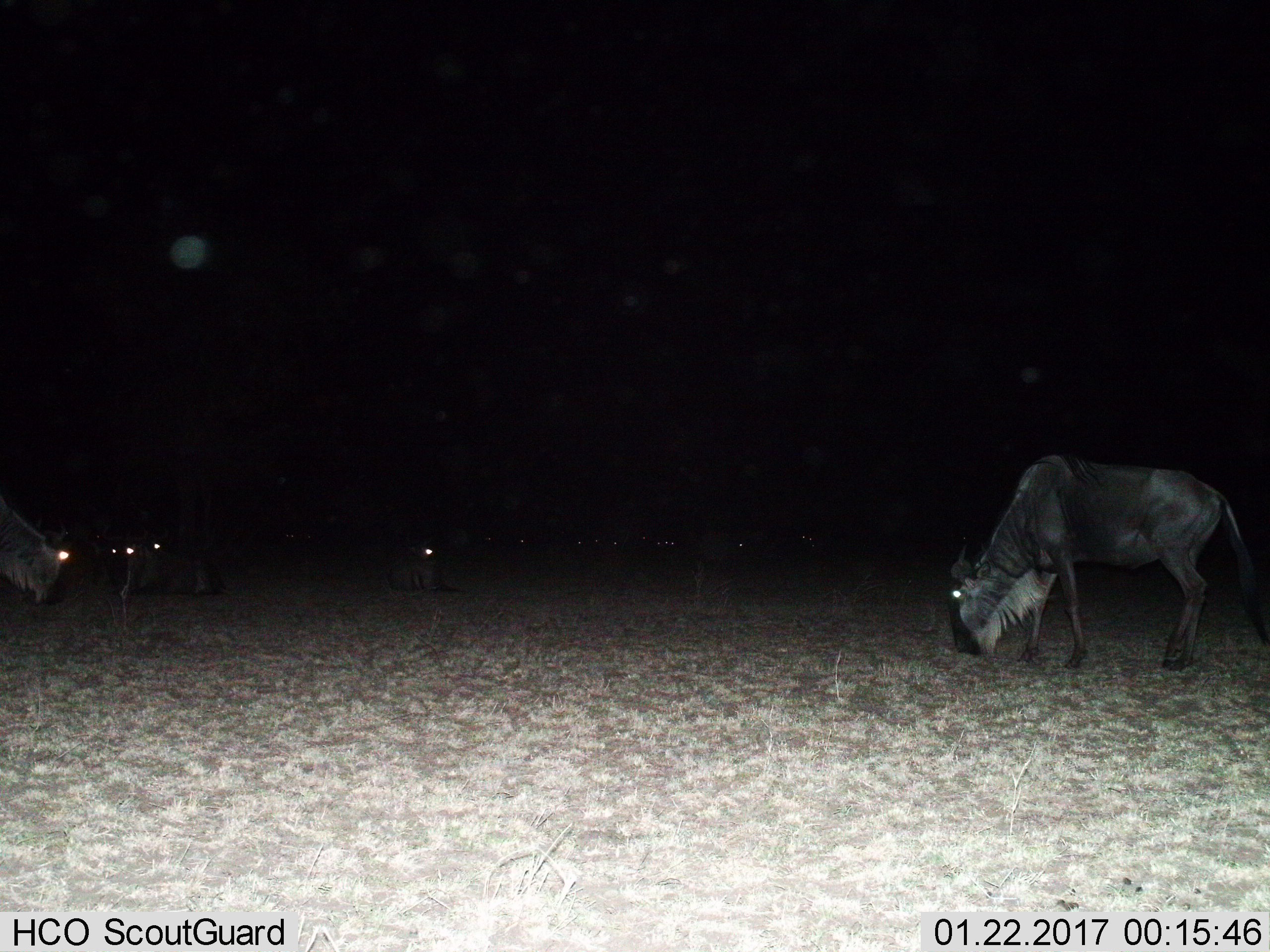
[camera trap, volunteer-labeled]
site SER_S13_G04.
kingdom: Animalia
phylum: Chordata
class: Mammalia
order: Artiodactyla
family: Bovidae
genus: Connochaetes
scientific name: Connochaetes taurinus taurinus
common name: blue wildebeest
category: wildebeestblue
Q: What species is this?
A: Wildebeestblue (blue wildebeest) (Connochaetes taurinus taurinus).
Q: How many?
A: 10.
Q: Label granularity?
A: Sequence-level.